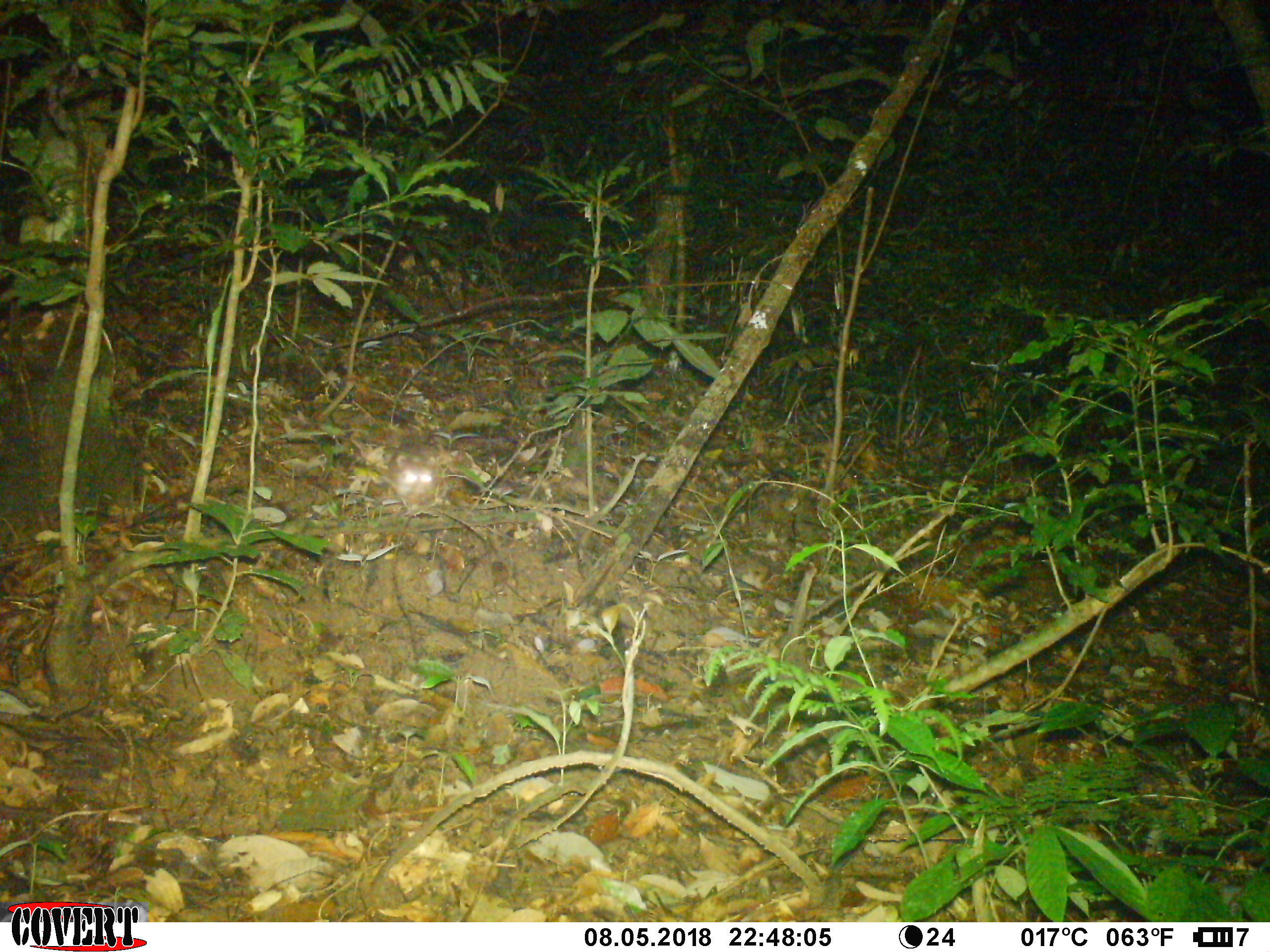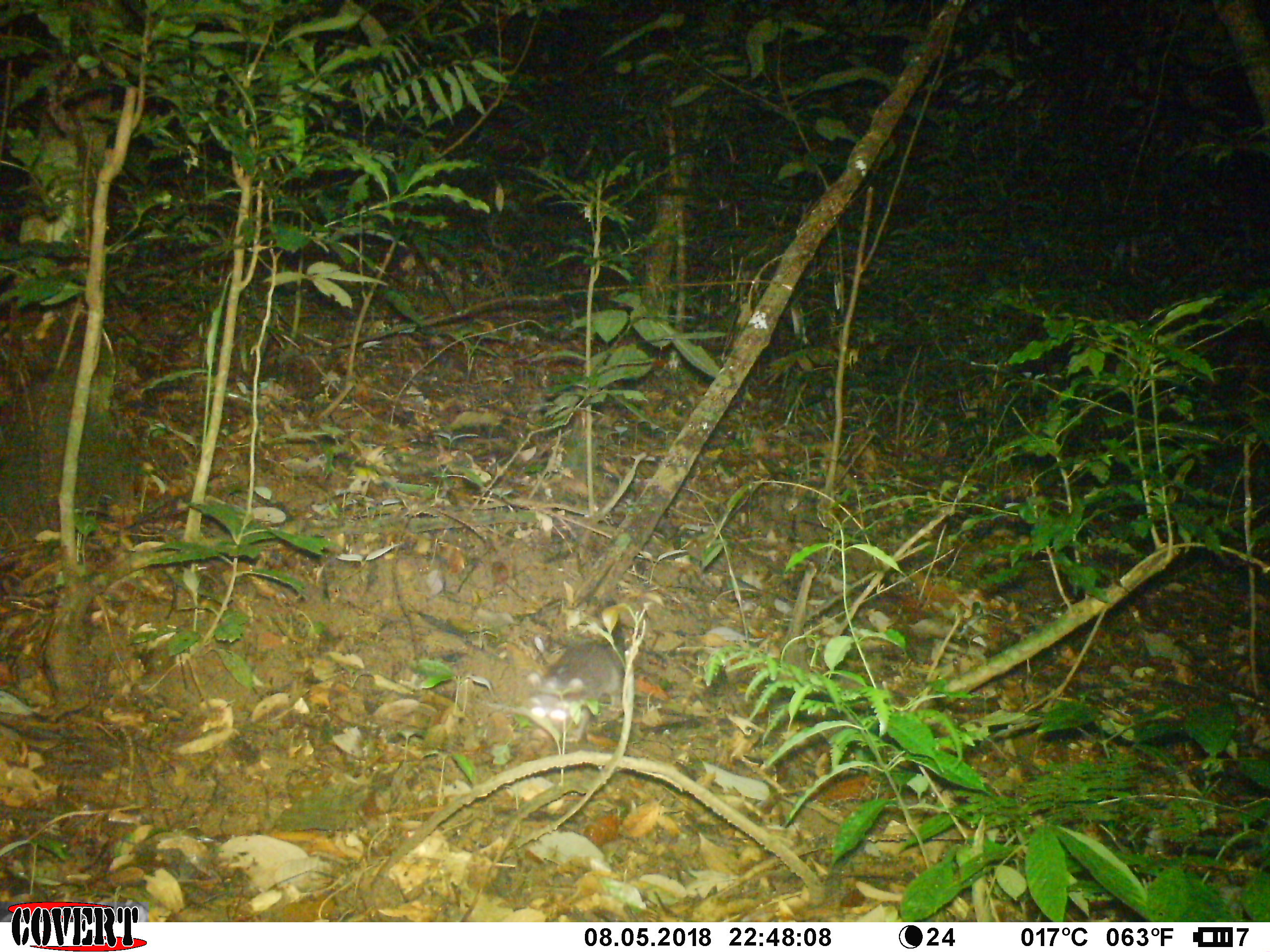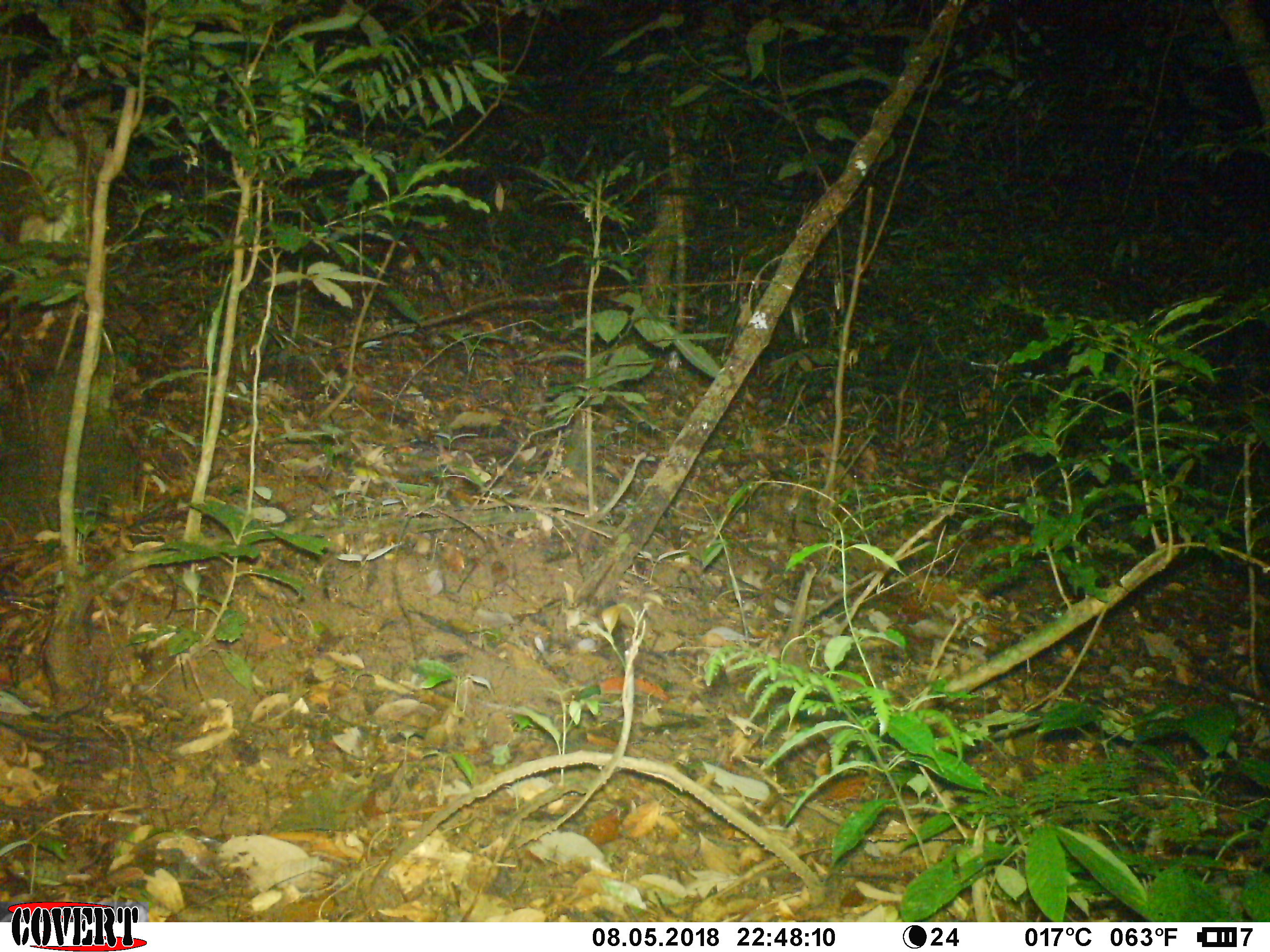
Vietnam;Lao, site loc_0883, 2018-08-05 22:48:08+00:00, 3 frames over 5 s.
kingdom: Animalia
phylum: Chordata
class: Mammalia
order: Carnivora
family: Mustelidae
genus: Melogale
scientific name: Melogale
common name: ferret badger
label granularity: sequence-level